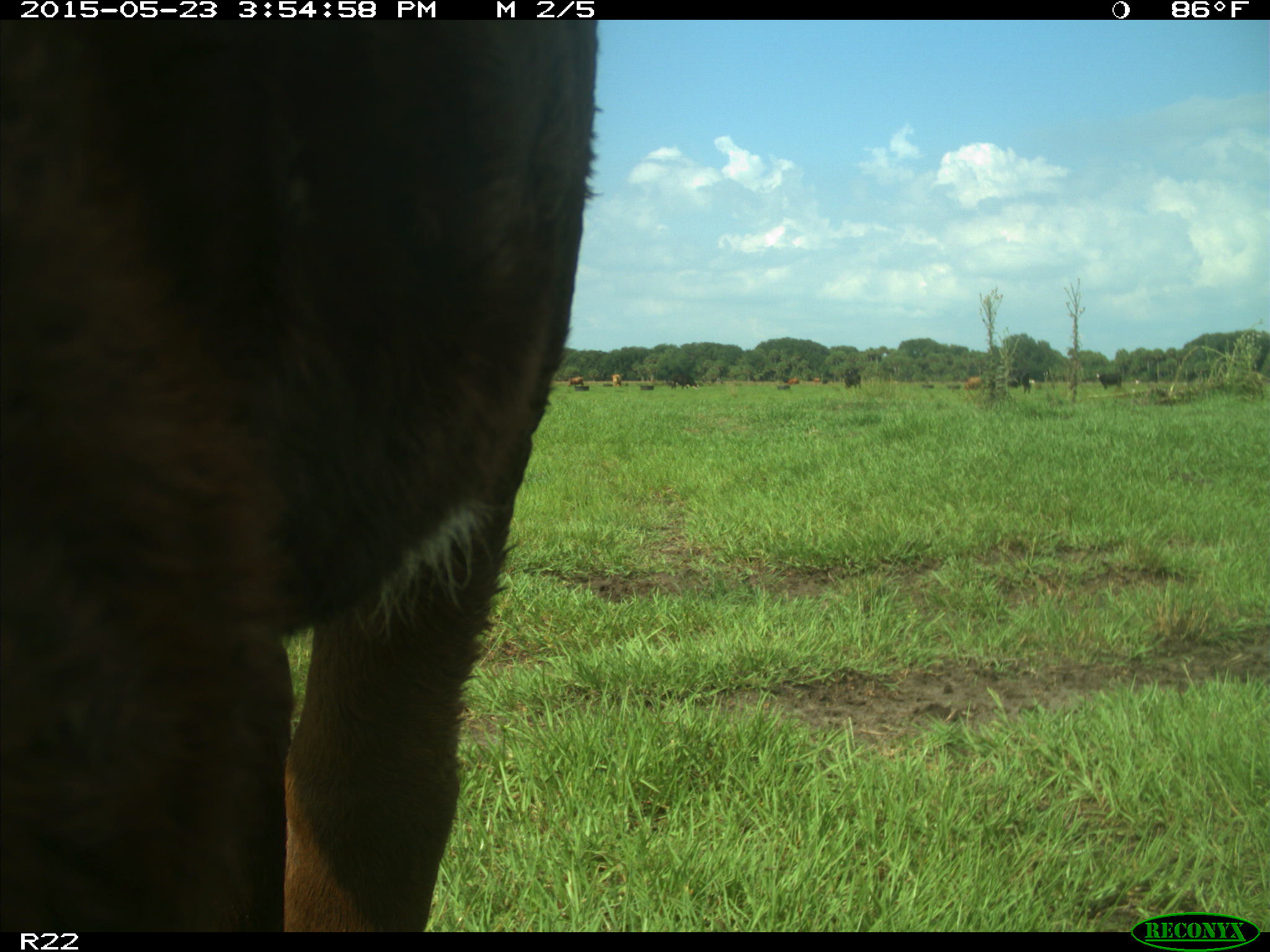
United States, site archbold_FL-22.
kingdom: Animalia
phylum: Chordata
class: Mammalia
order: Artiodactyla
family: Bovidae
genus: Bos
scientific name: Bos taurus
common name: domestic cow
Bos taurus (domestic cow).